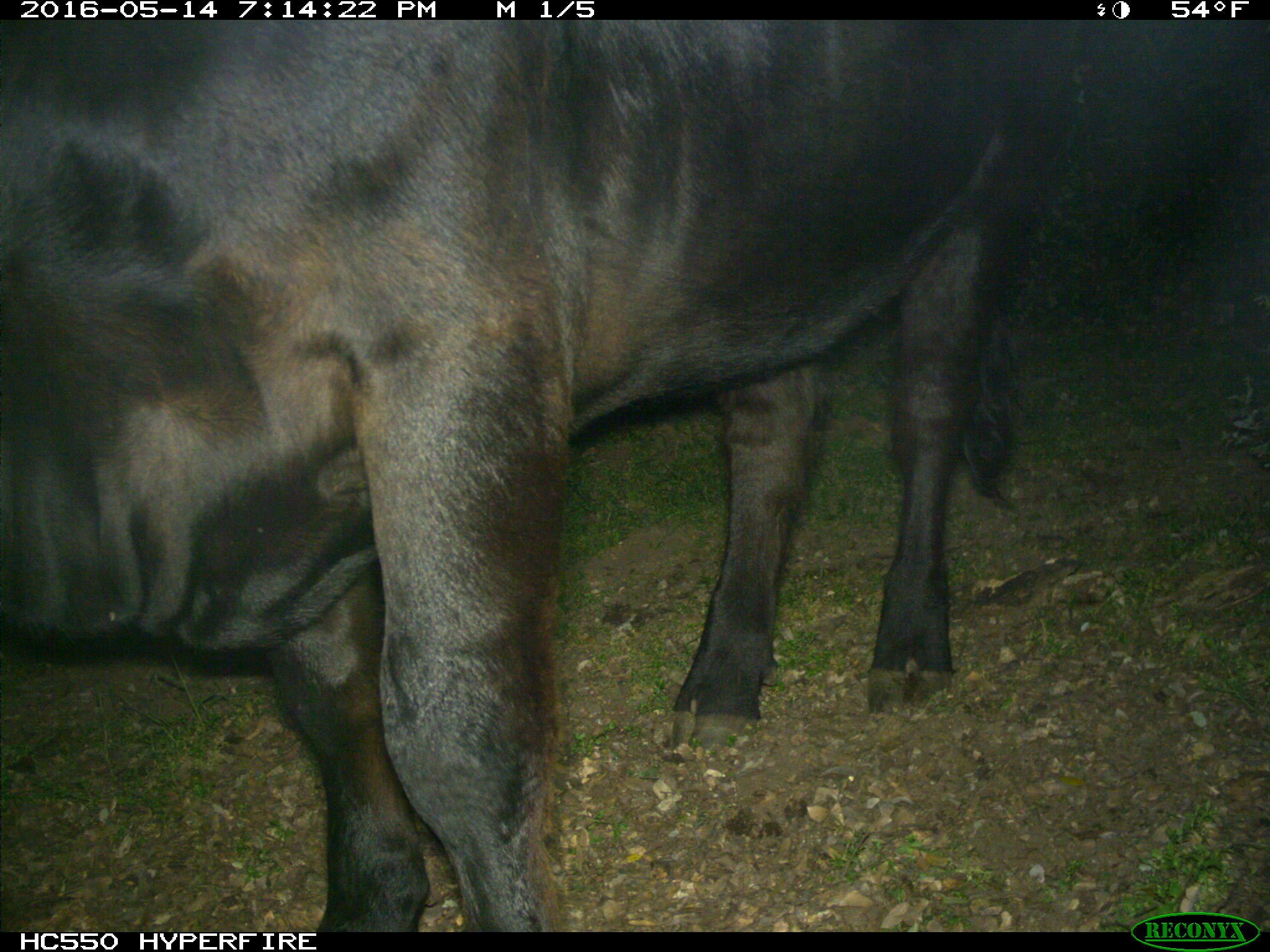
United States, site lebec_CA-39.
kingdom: Animalia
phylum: Chordata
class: Mammalia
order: Artiodactyla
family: Bovidae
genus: Bos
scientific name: Bos taurus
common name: domestic cow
Bos taurus (domestic cow).